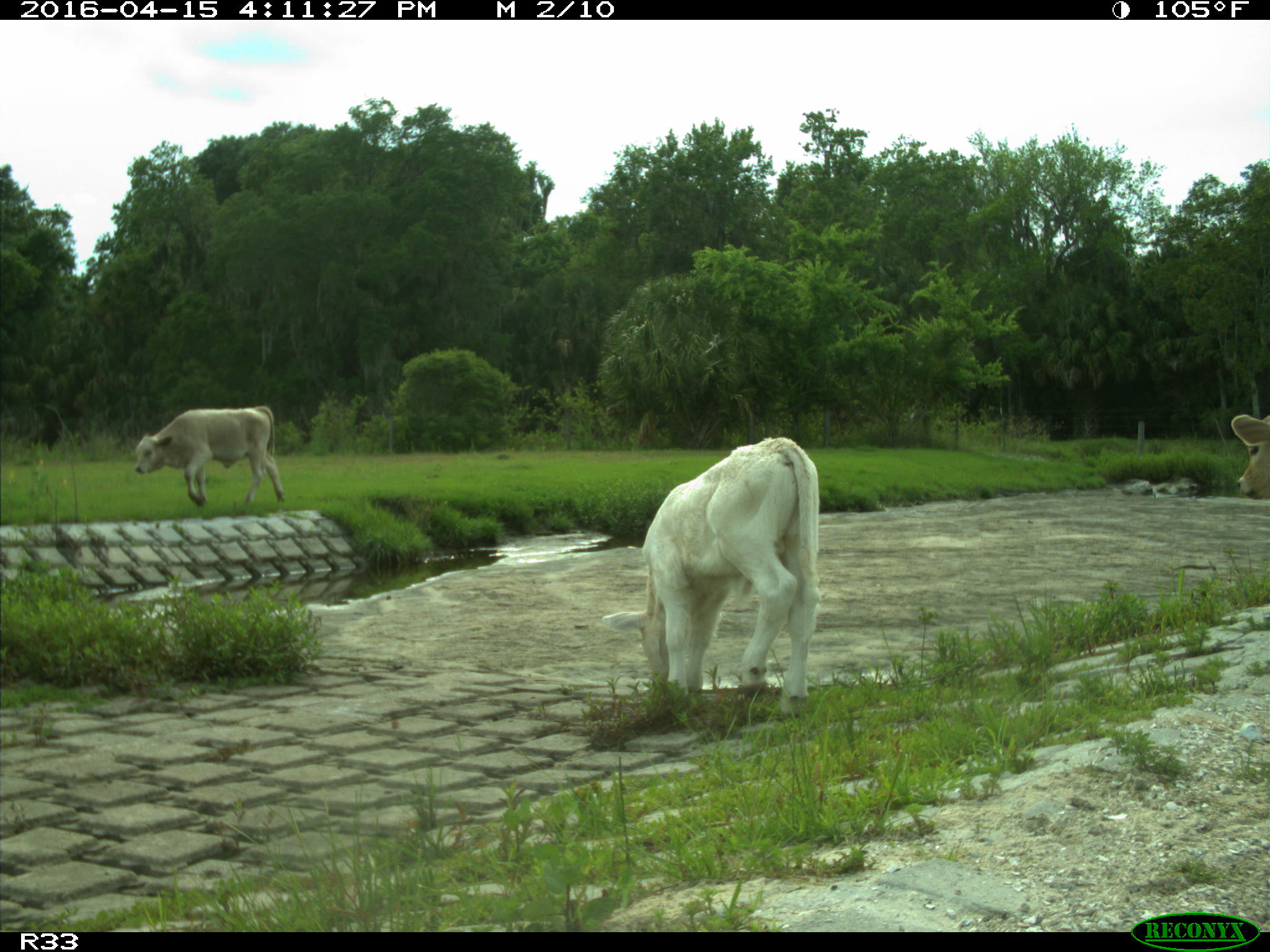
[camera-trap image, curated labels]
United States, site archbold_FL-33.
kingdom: Animalia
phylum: Chordata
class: Mammalia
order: Artiodactyla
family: Bovidae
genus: Bos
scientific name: Bos taurus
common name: domestic cow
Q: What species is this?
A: Bos taurus (domestic cow).